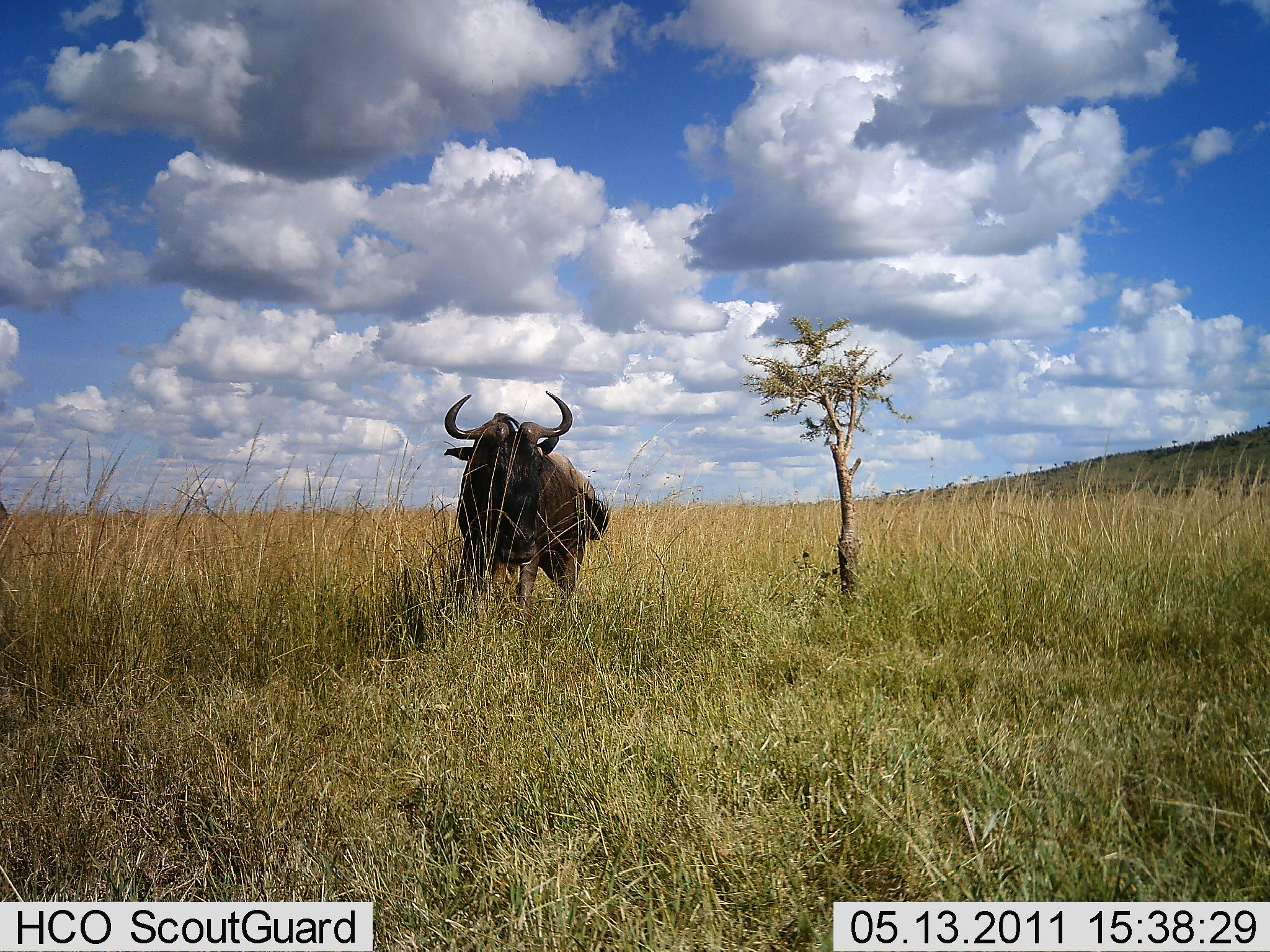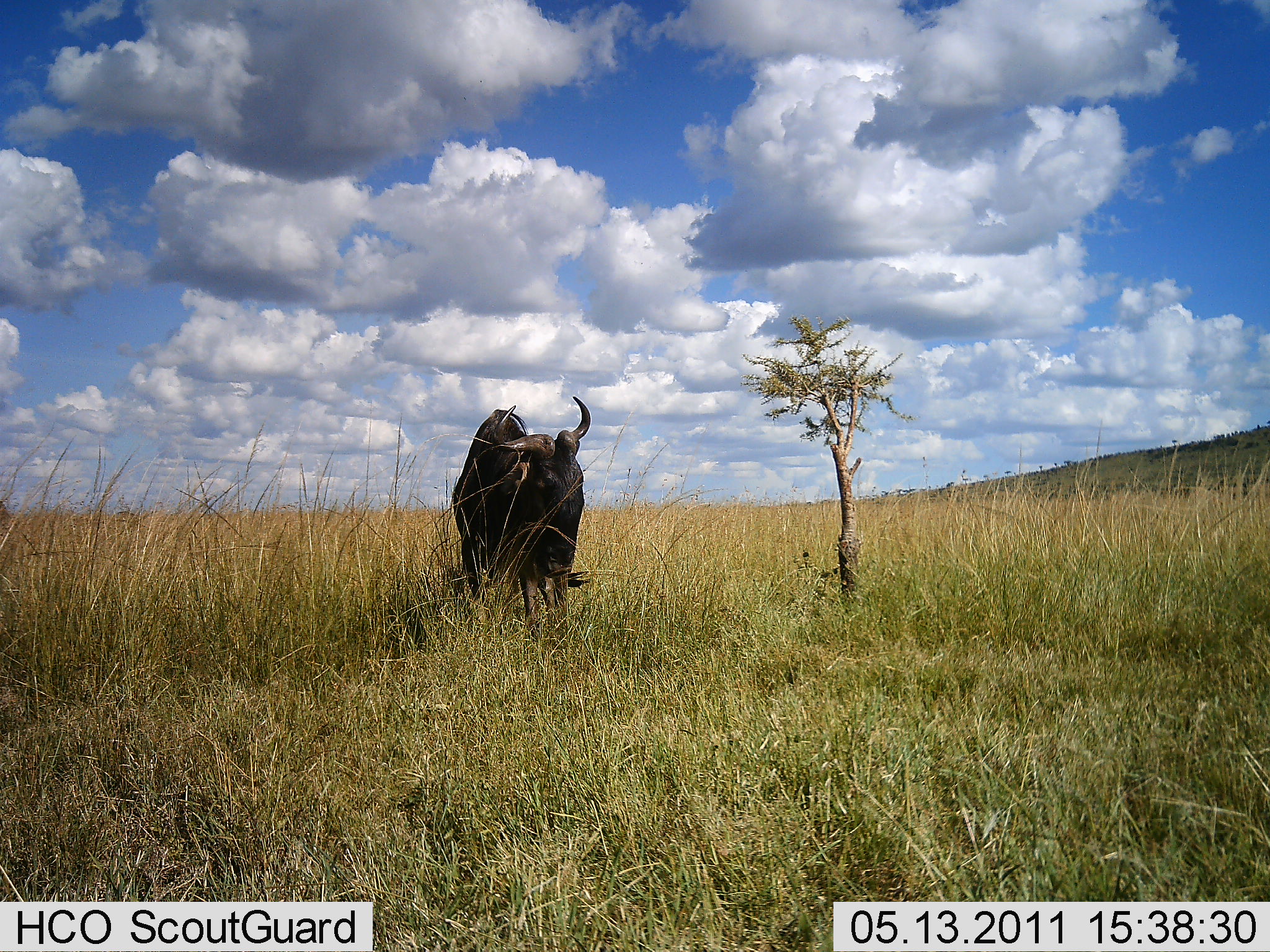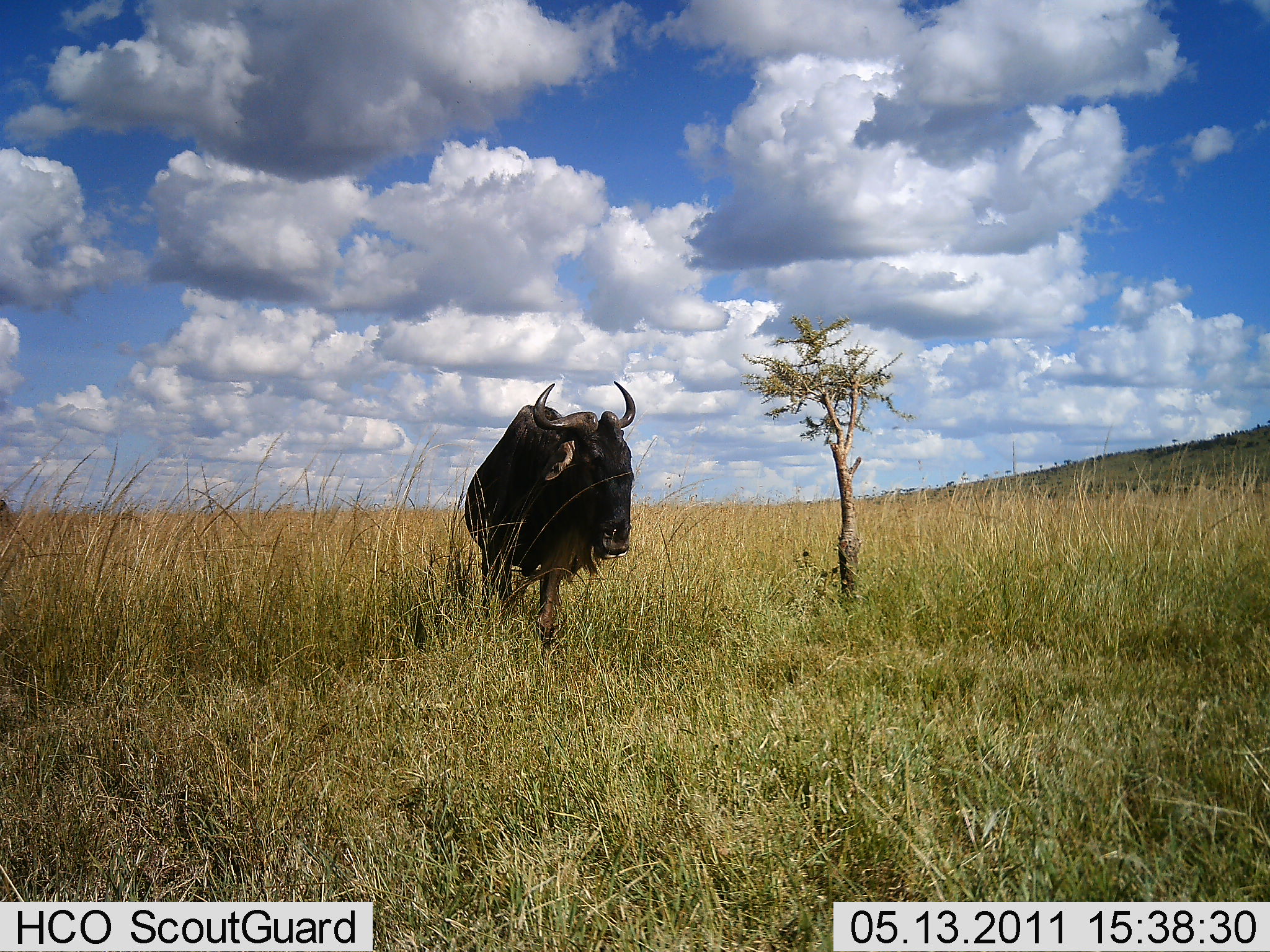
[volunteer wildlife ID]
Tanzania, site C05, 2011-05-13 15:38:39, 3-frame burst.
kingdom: Animalia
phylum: Chordata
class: Mammalia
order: Artiodactyla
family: Bovidae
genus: Connochaetes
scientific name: Connochaetes taurinus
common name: blue wildebeest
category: wildebeest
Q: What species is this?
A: Wildebeest (blue wildebeest) (Connochaetes taurinus).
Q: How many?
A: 1.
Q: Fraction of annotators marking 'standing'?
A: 10%.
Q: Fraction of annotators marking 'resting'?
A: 0%.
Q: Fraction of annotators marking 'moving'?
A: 100%.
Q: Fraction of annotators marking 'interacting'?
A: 0%.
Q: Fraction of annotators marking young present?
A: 0%.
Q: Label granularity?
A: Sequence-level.